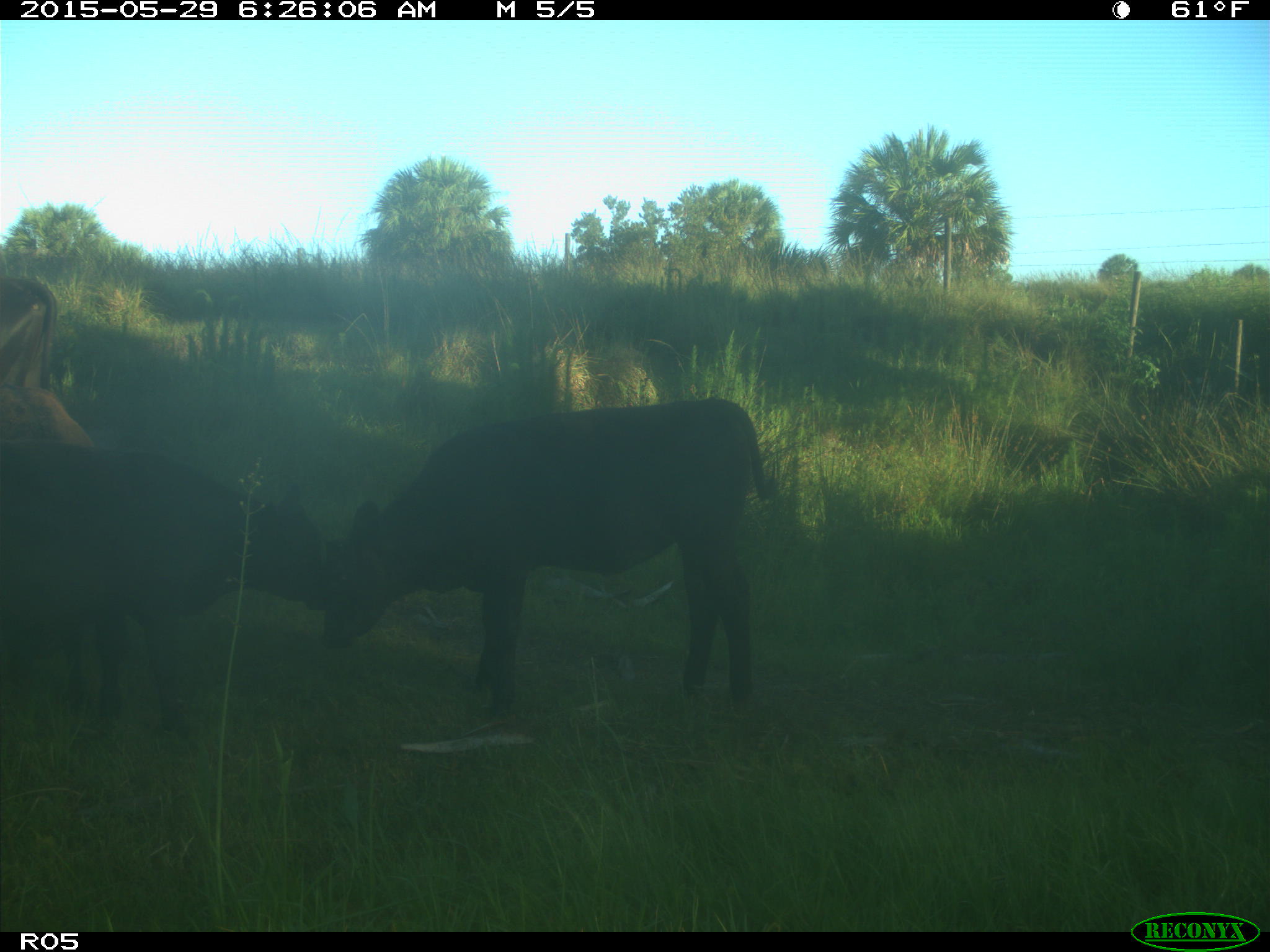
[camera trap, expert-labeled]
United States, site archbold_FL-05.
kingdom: Animalia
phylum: Chordata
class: Mammalia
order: Artiodactyla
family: Bovidae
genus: Bos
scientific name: Bos taurus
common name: domestic cow